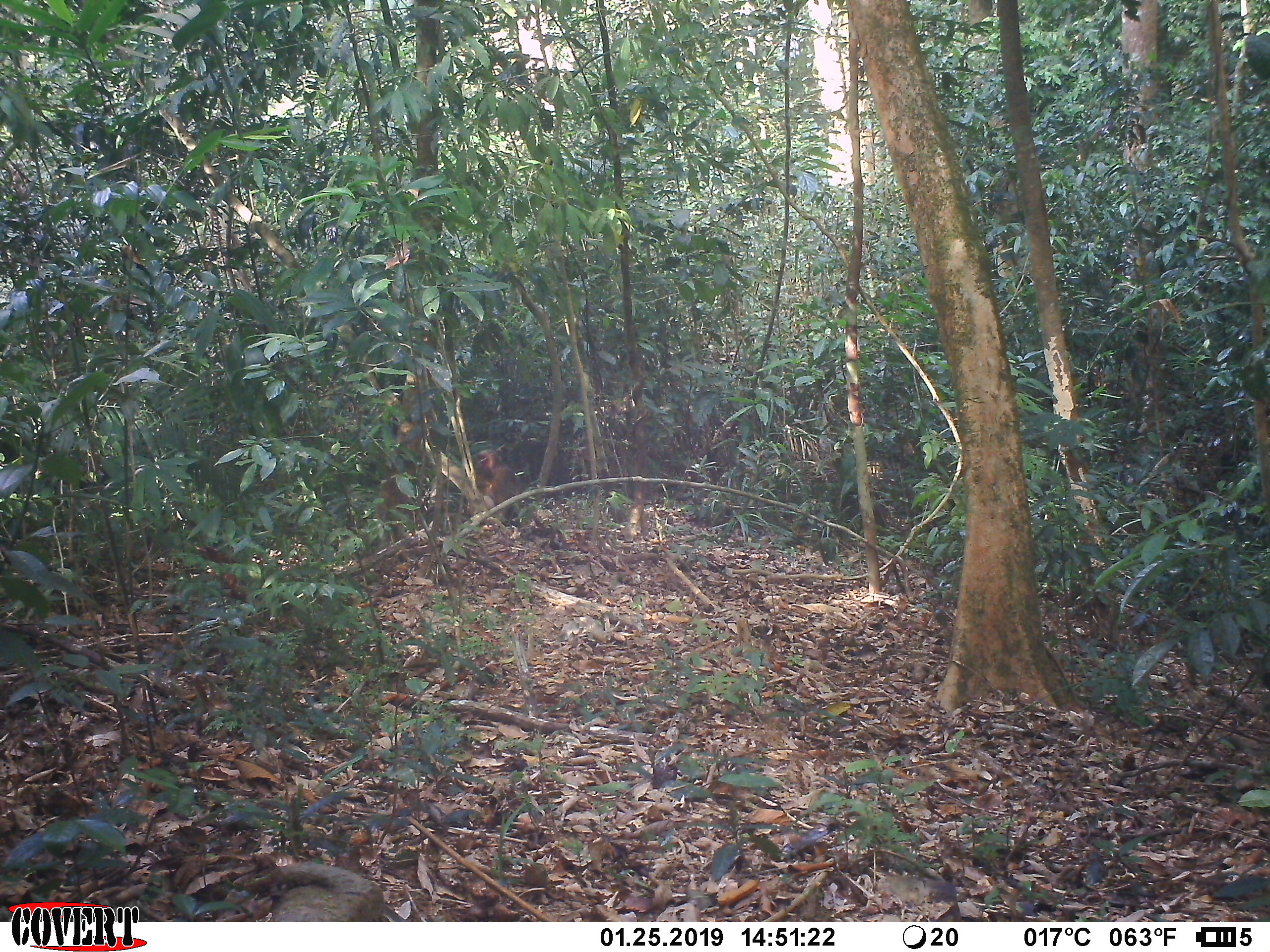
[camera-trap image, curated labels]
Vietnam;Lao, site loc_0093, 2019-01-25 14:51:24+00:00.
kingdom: Animalia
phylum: Chordata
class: Mammalia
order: Primates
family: Cercopithecidae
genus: Macaca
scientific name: Macaca arctoides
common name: stump-tailed macaque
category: stump tailed macaque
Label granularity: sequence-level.